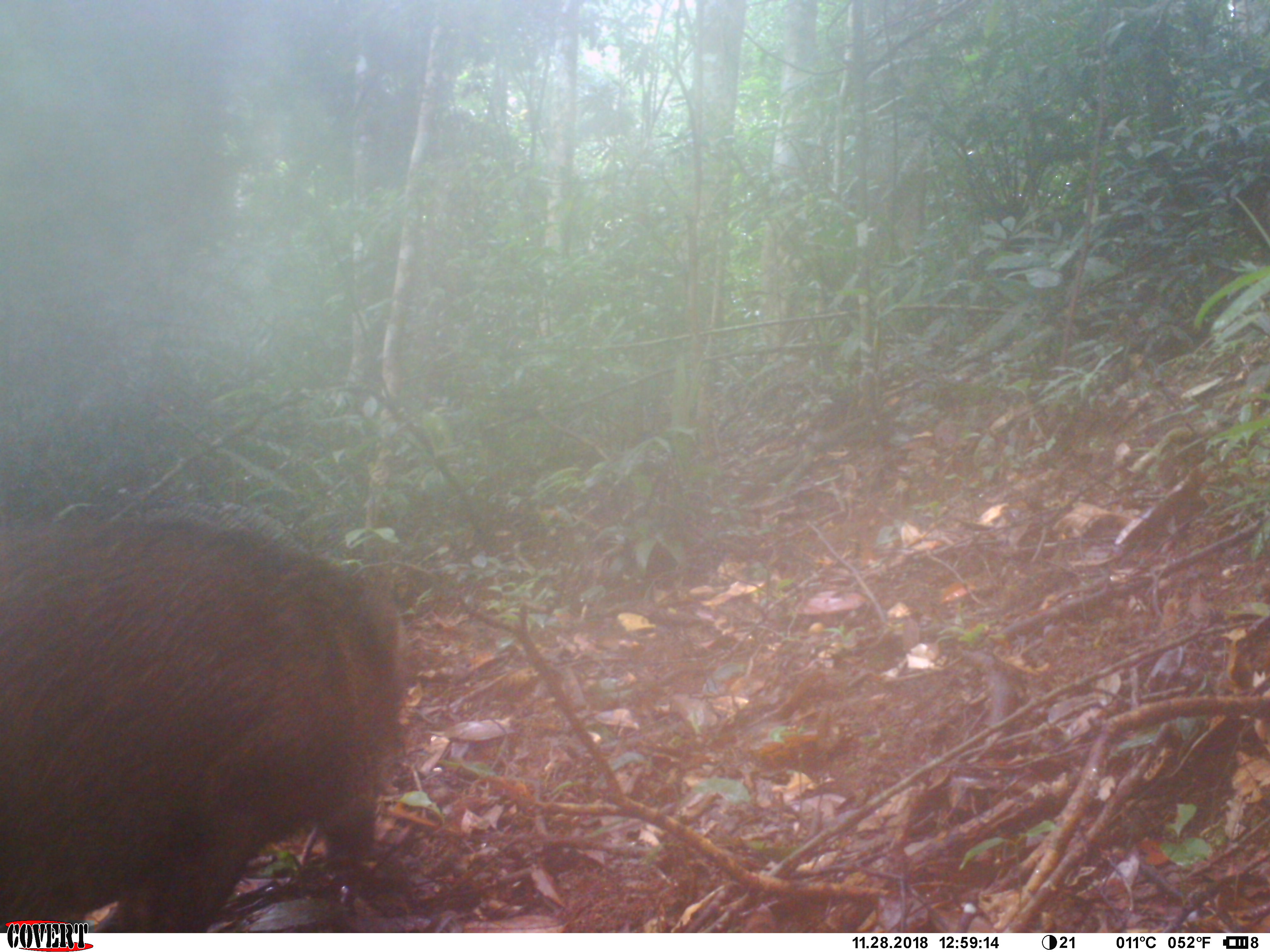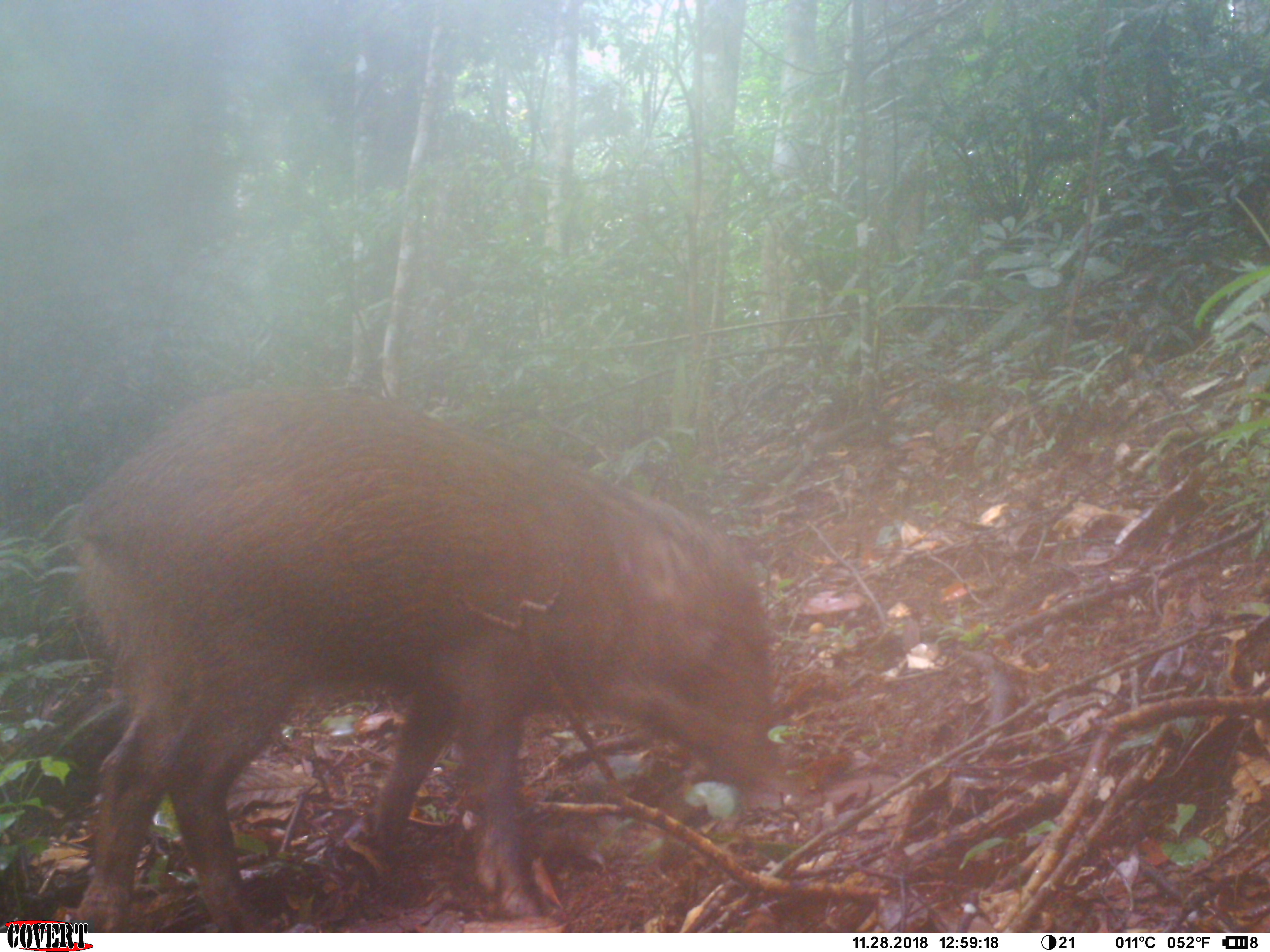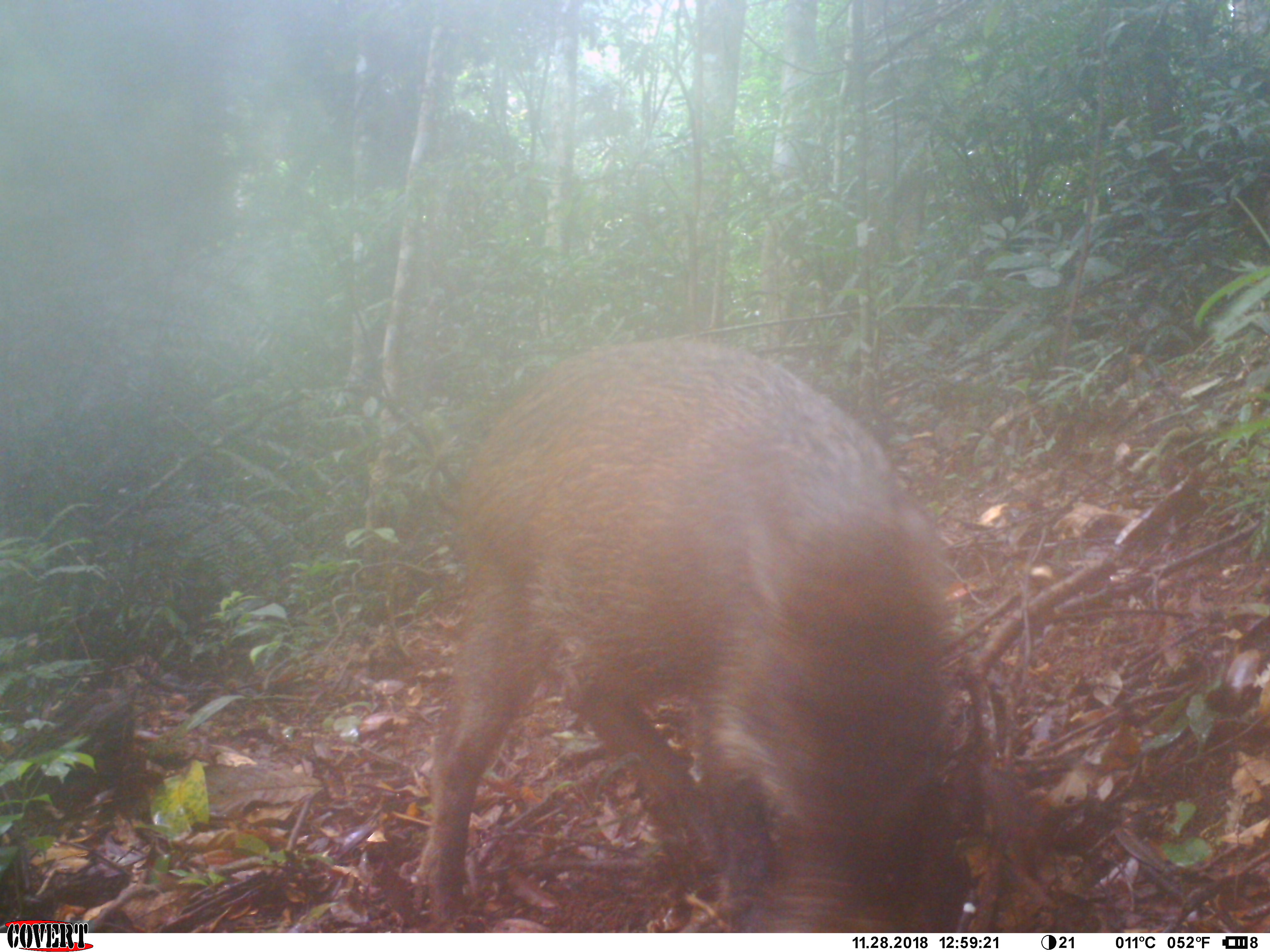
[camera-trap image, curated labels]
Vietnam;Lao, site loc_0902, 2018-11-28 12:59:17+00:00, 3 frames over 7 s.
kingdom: Animalia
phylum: Chordata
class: Mammalia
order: Artiodactyla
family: Suidae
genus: Sus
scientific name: Sus scrofa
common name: eurasian wild pig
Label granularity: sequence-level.